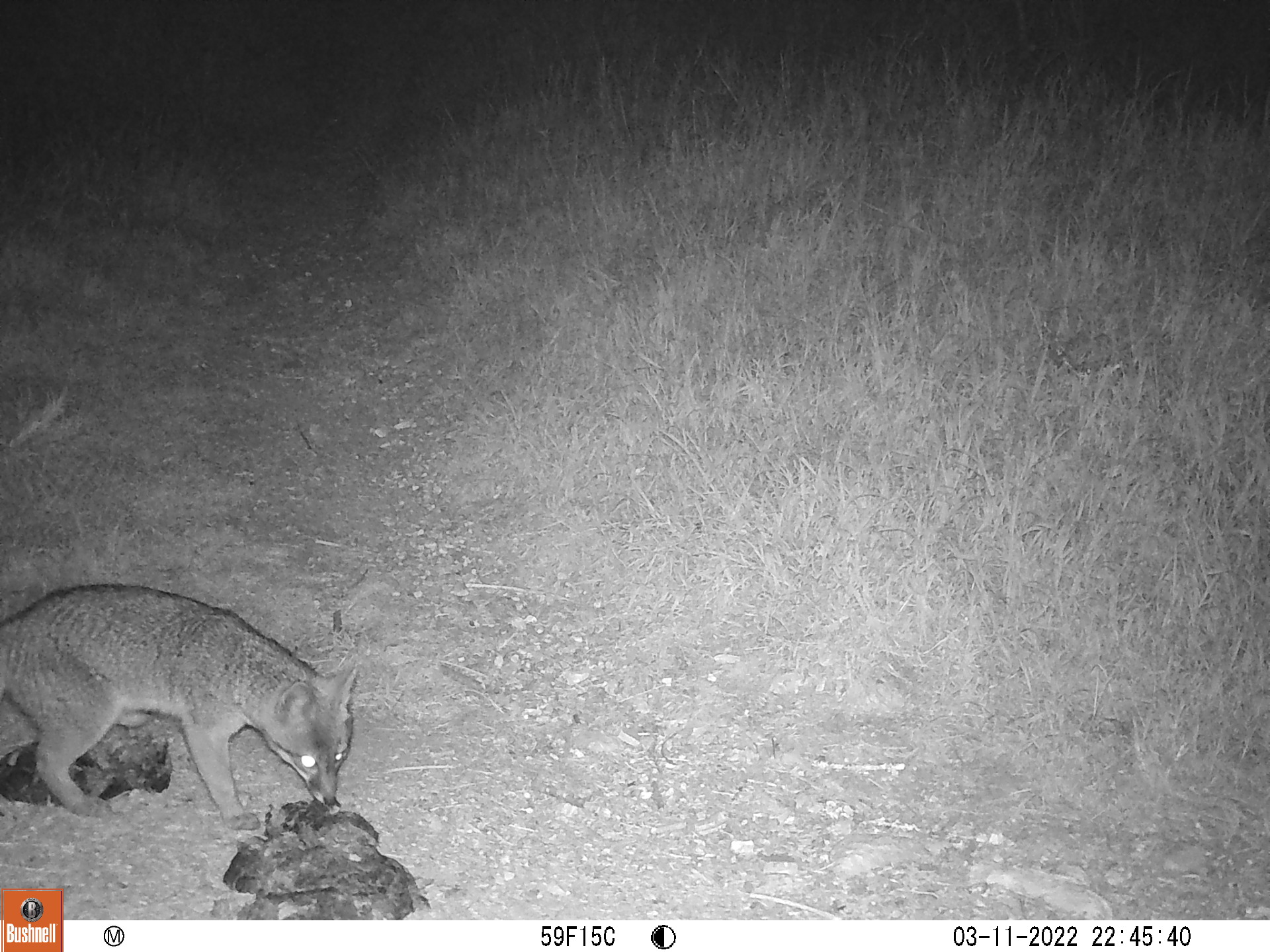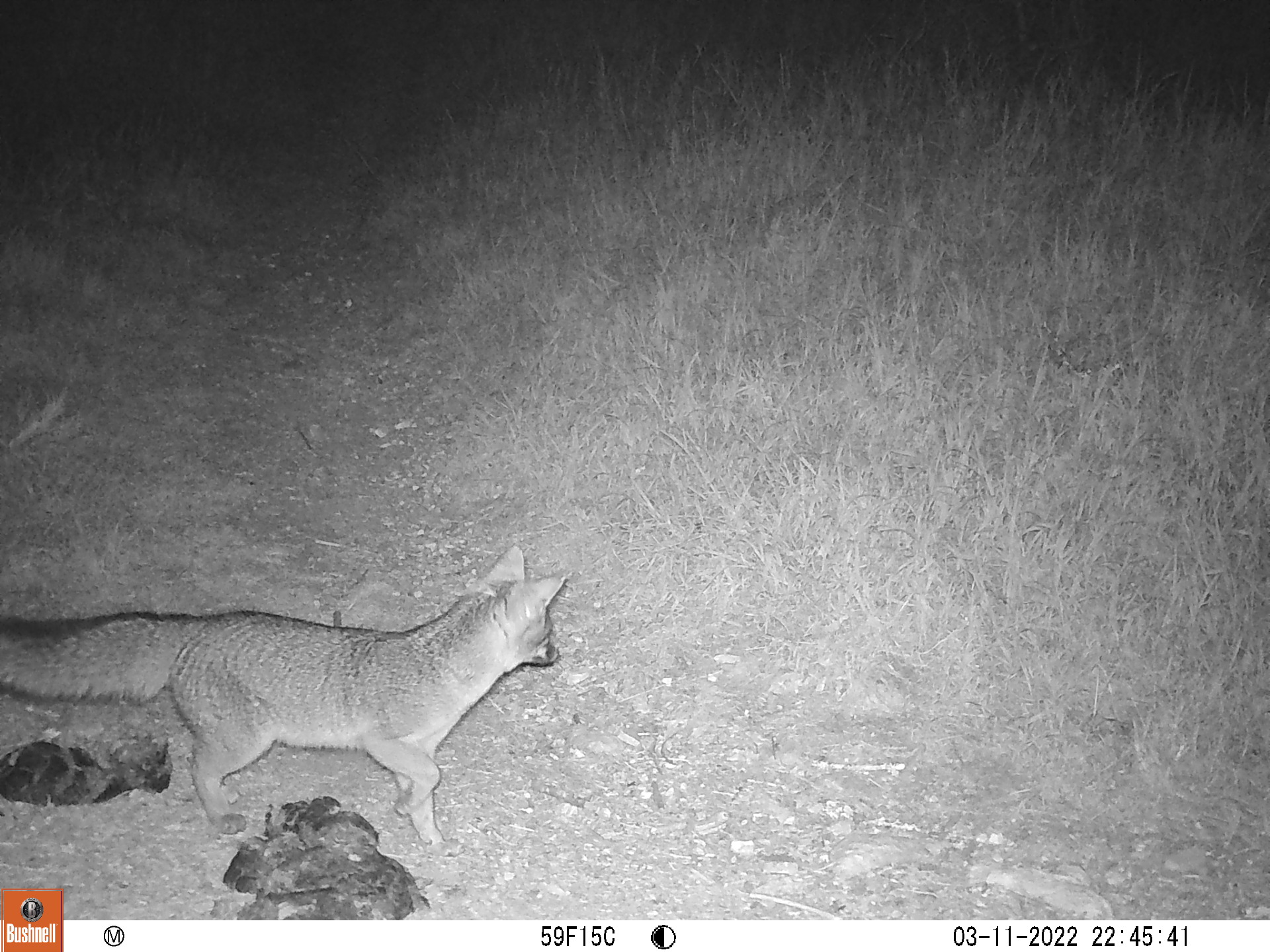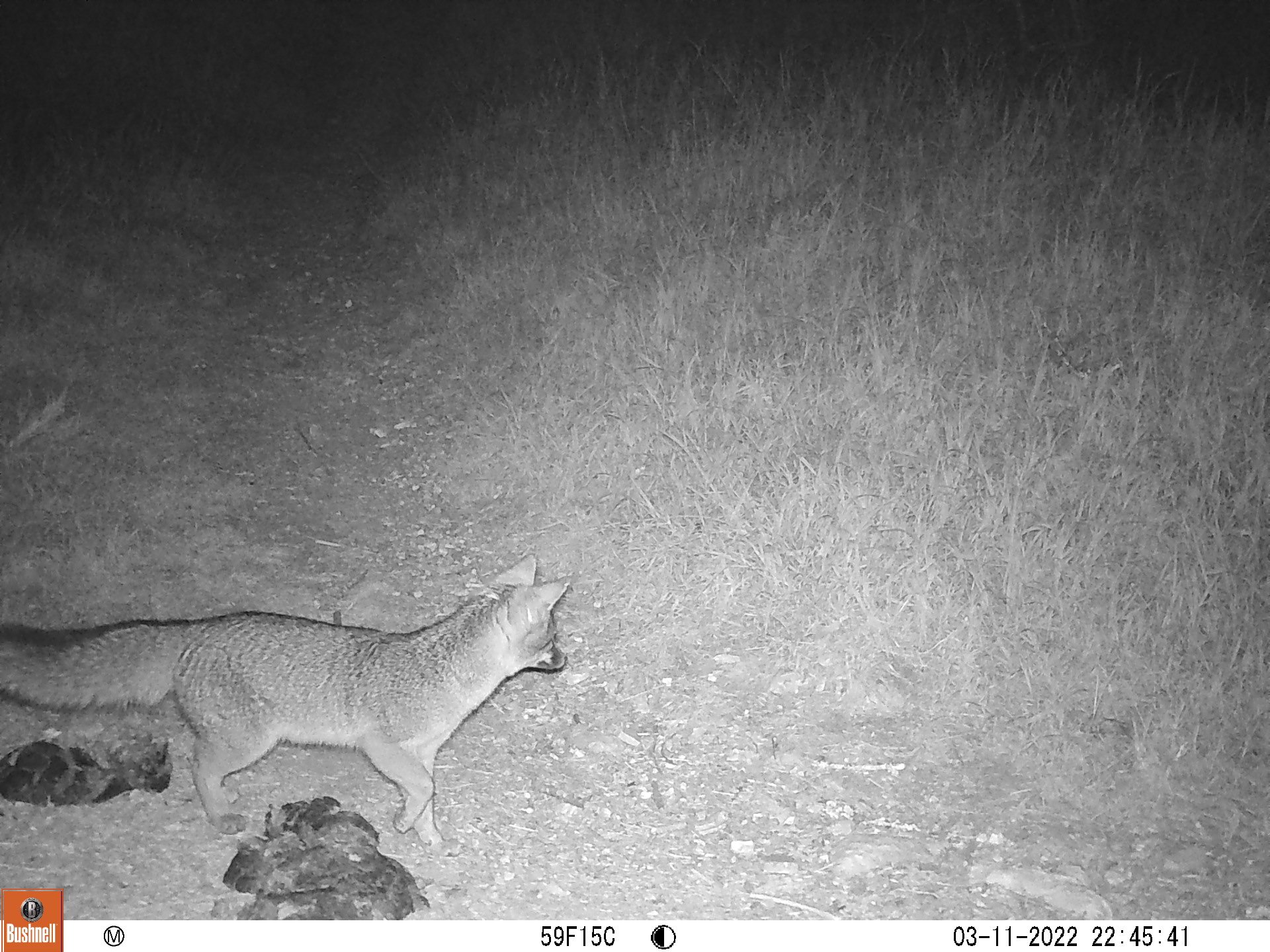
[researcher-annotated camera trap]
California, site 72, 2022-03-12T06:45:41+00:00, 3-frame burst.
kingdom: Animalia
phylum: Chordata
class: Mammalia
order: Carnivora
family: Canidae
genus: Urocyon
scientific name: Urocyon cinereoargenteus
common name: gray fox